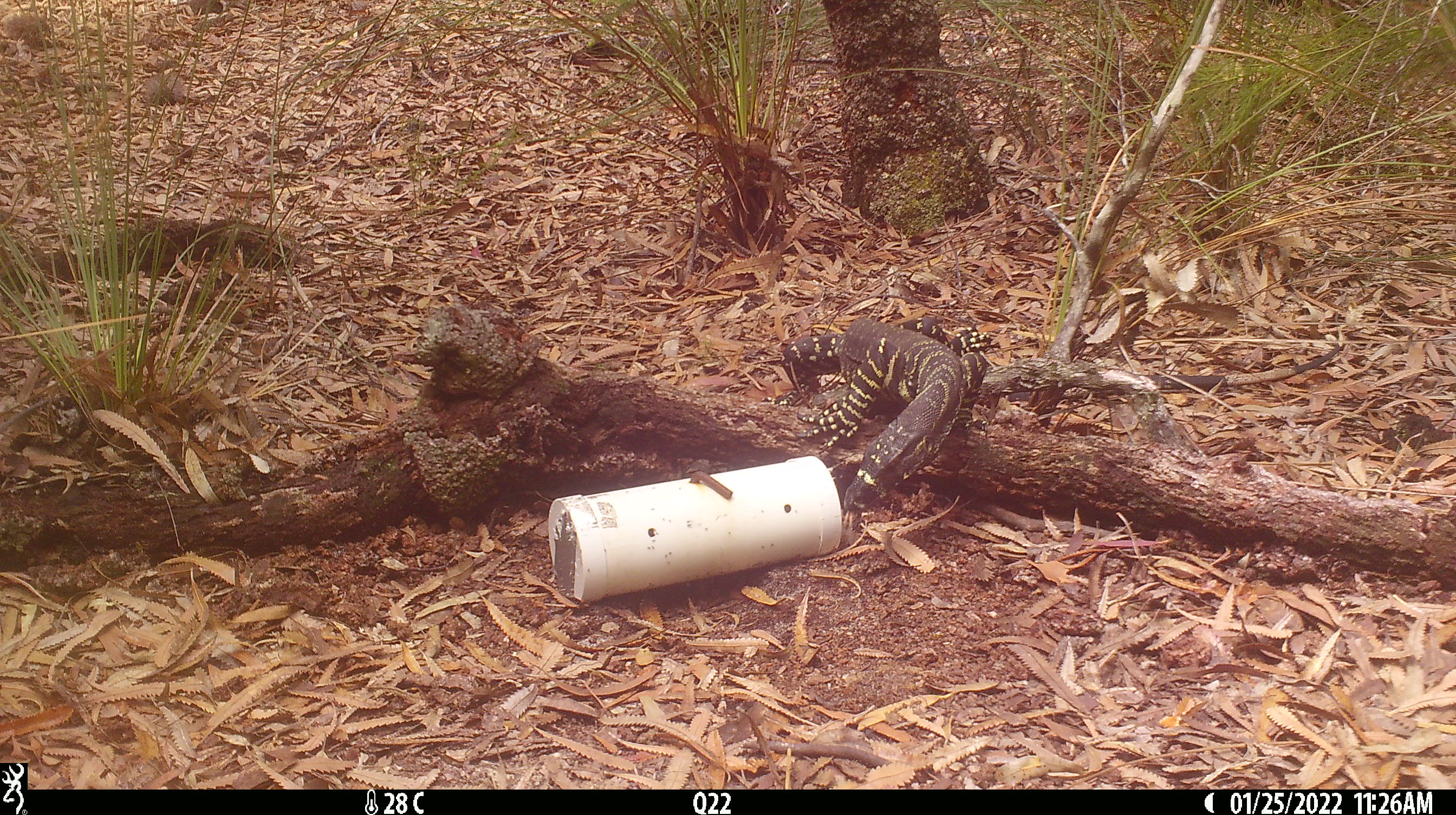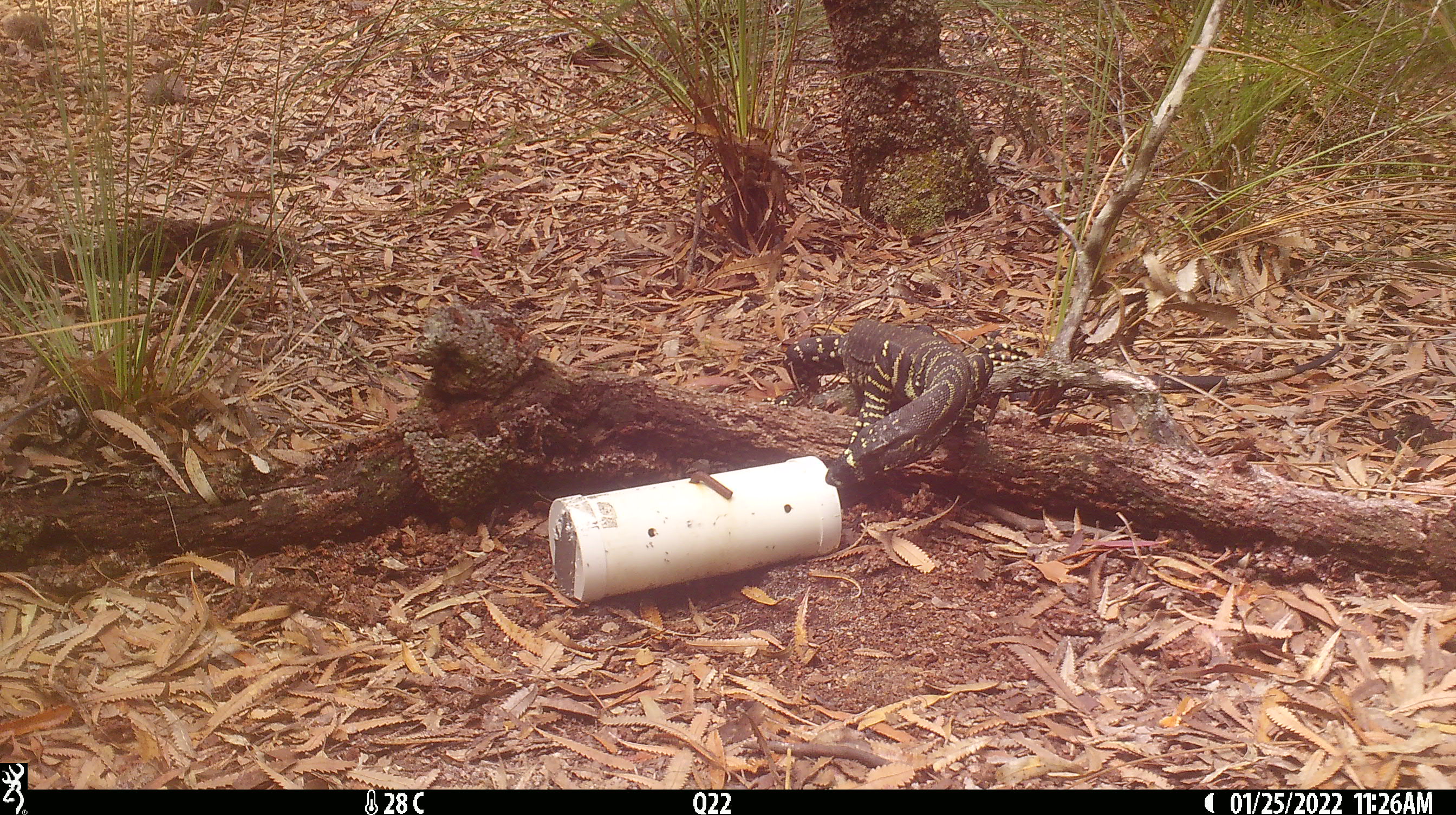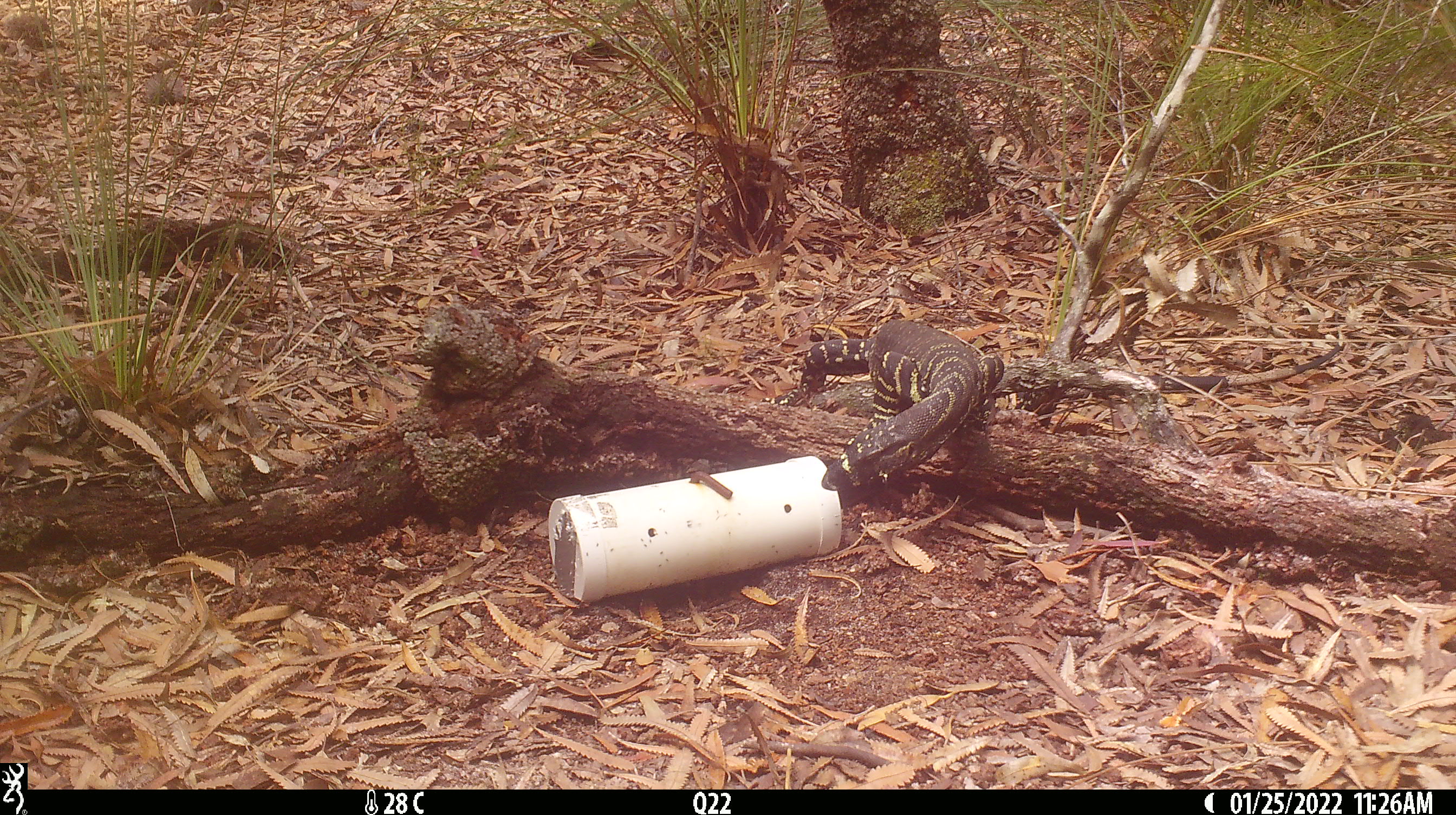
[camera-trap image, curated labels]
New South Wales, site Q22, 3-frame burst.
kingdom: Animalia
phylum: Chordata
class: Reptilia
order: Squamata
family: Varanidae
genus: Varanus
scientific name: Varanus varius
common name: lace monitor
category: goanna